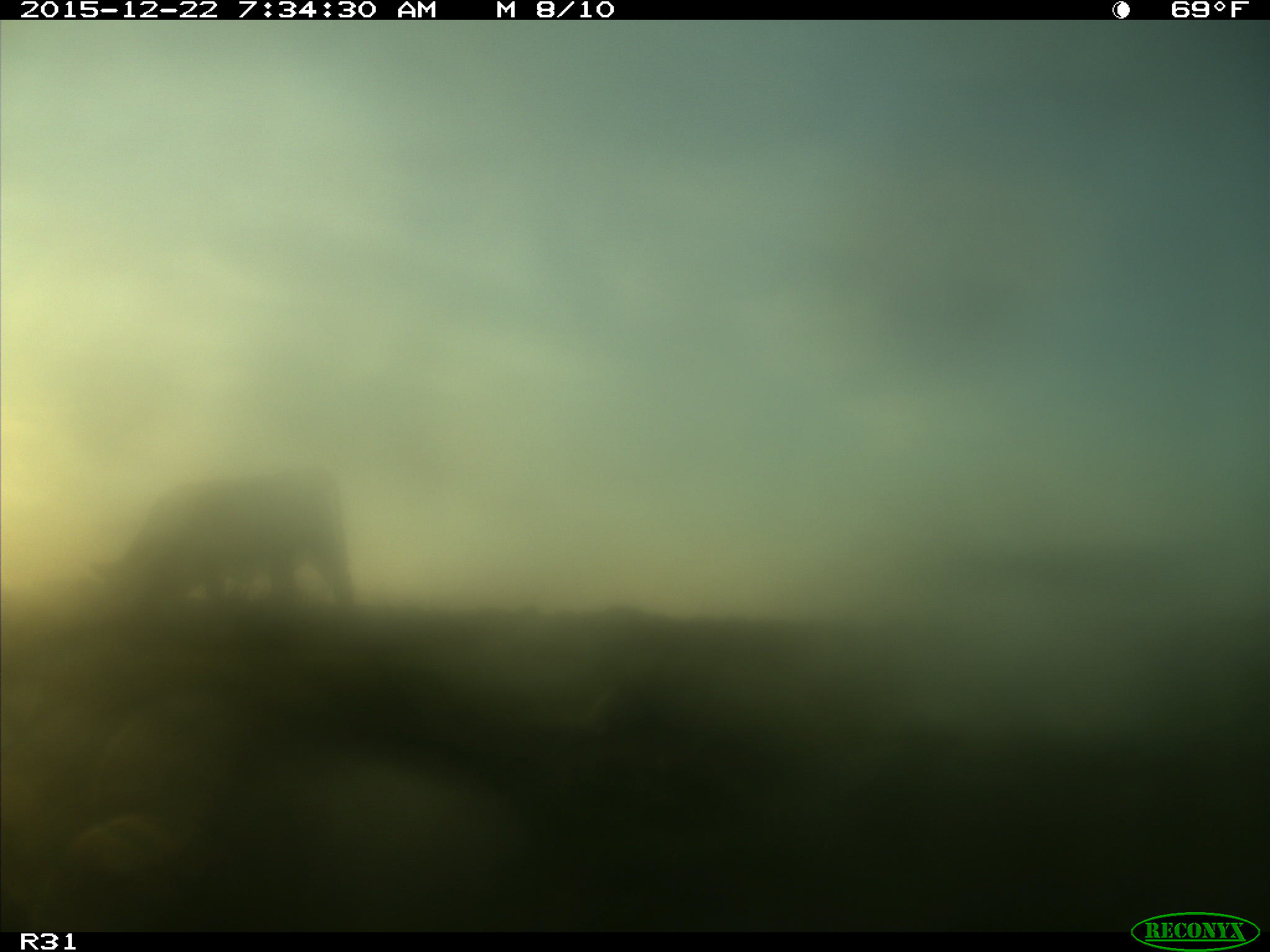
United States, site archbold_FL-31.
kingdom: Animalia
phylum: Chordata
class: Mammalia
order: Artiodactyla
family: Bovidae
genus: Bos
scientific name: Bos taurus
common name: domestic cow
Bos taurus (domestic cow).